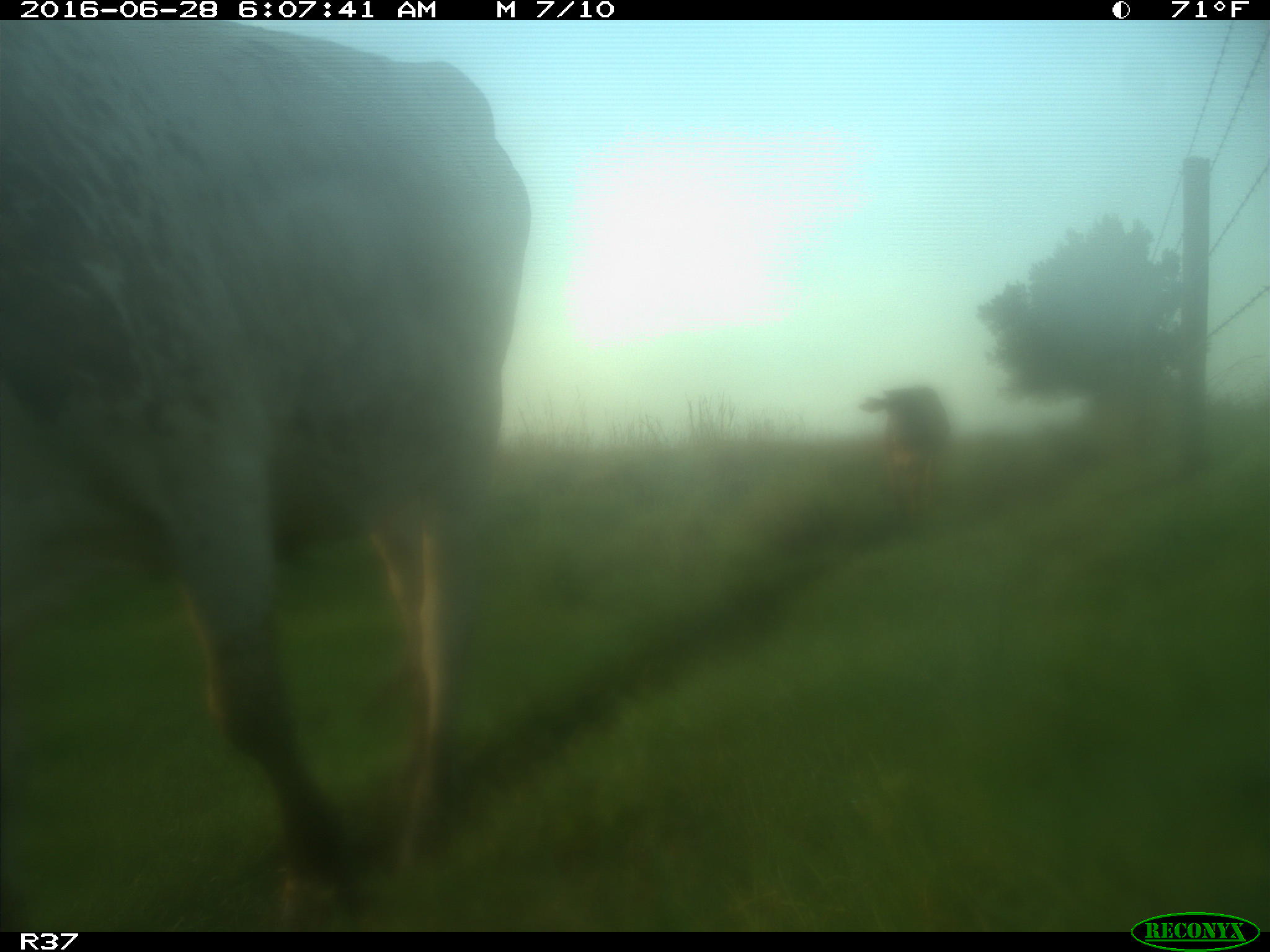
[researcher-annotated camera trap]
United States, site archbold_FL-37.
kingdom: Animalia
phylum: Chordata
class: Mammalia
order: Artiodactyla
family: Bovidae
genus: Bos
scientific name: Bos taurus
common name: domestic cow